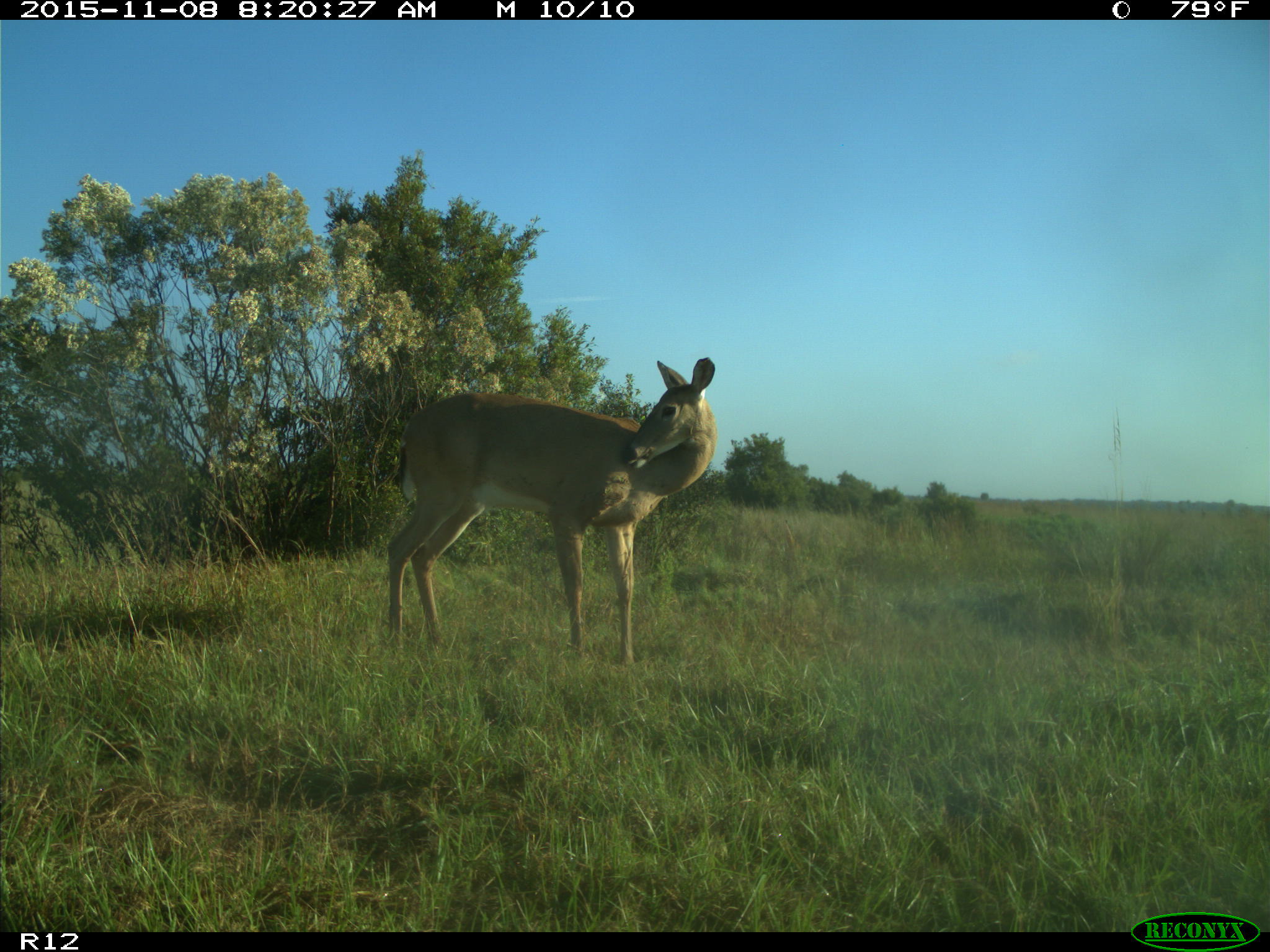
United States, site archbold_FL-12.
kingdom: Animalia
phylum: Chordata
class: Mammalia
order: Artiodactyla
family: Cervidae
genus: Odocoileus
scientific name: Odocoileus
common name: deer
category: unidentified deer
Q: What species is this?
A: Unidentified deer (deer) (Odocoileus).